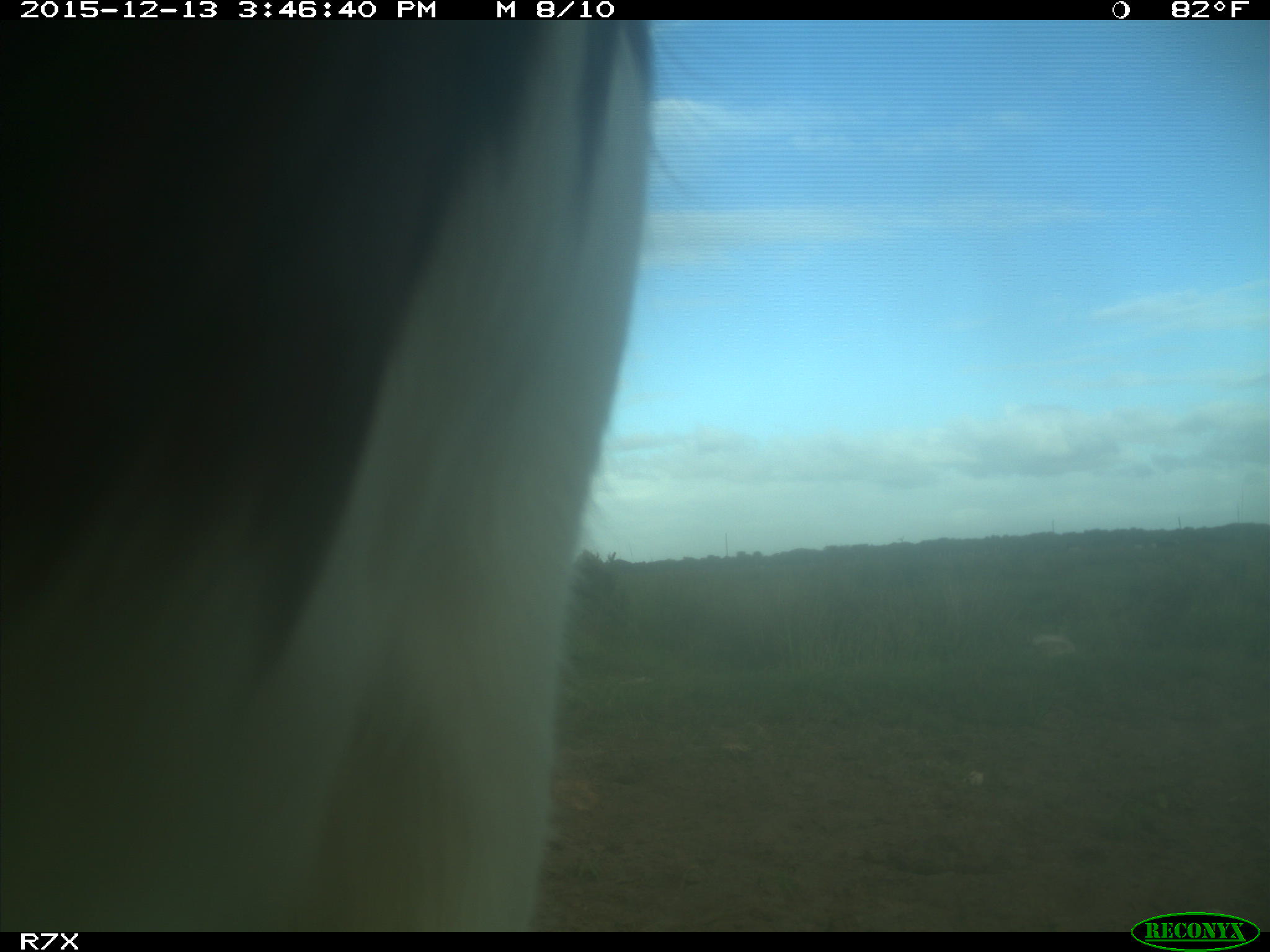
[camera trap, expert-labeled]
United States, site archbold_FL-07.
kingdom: Animalia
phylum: Chordata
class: Mammalia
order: Artiodactyla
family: Bovidae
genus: Bos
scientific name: Bos taurus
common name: domestic cow